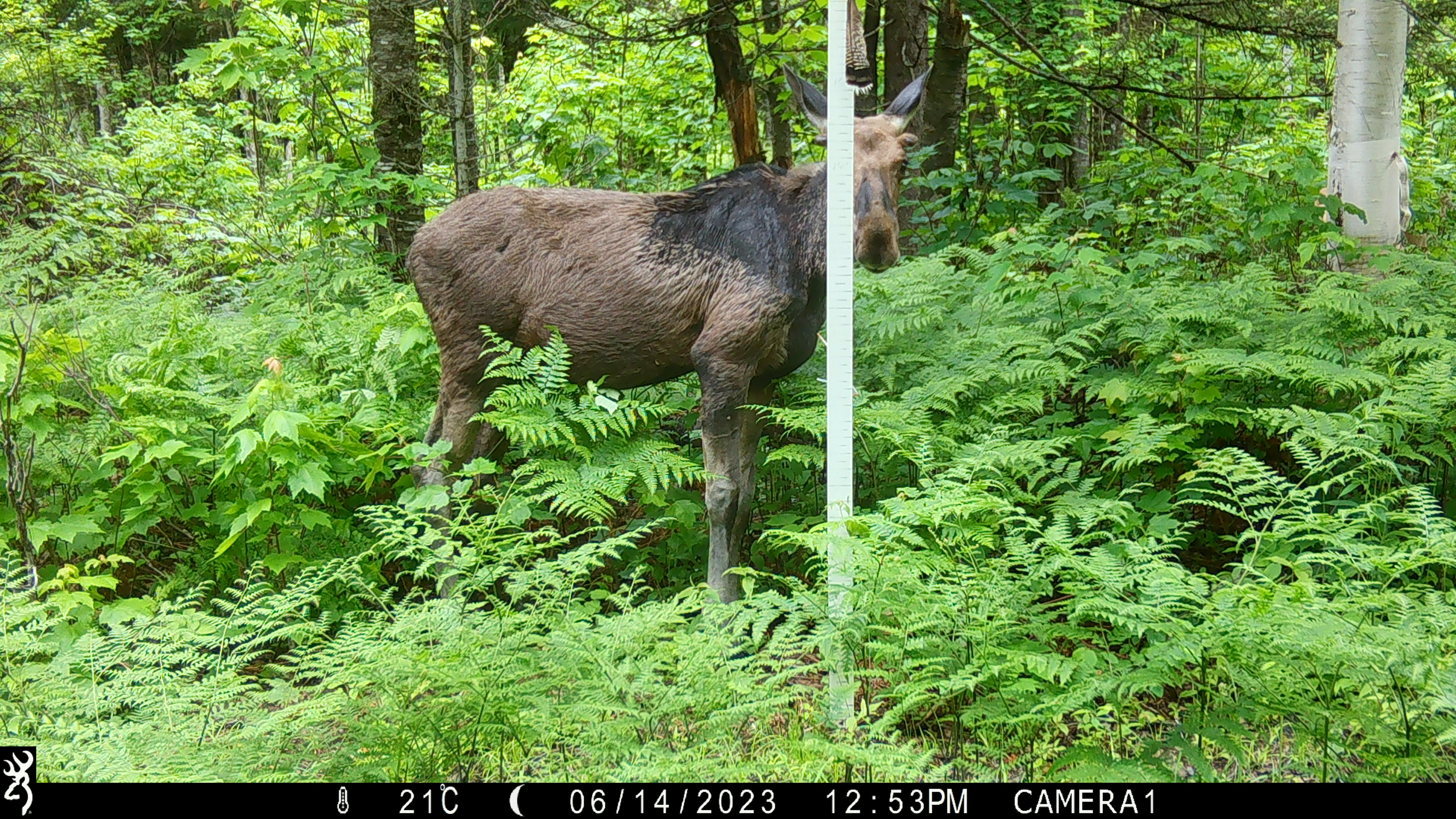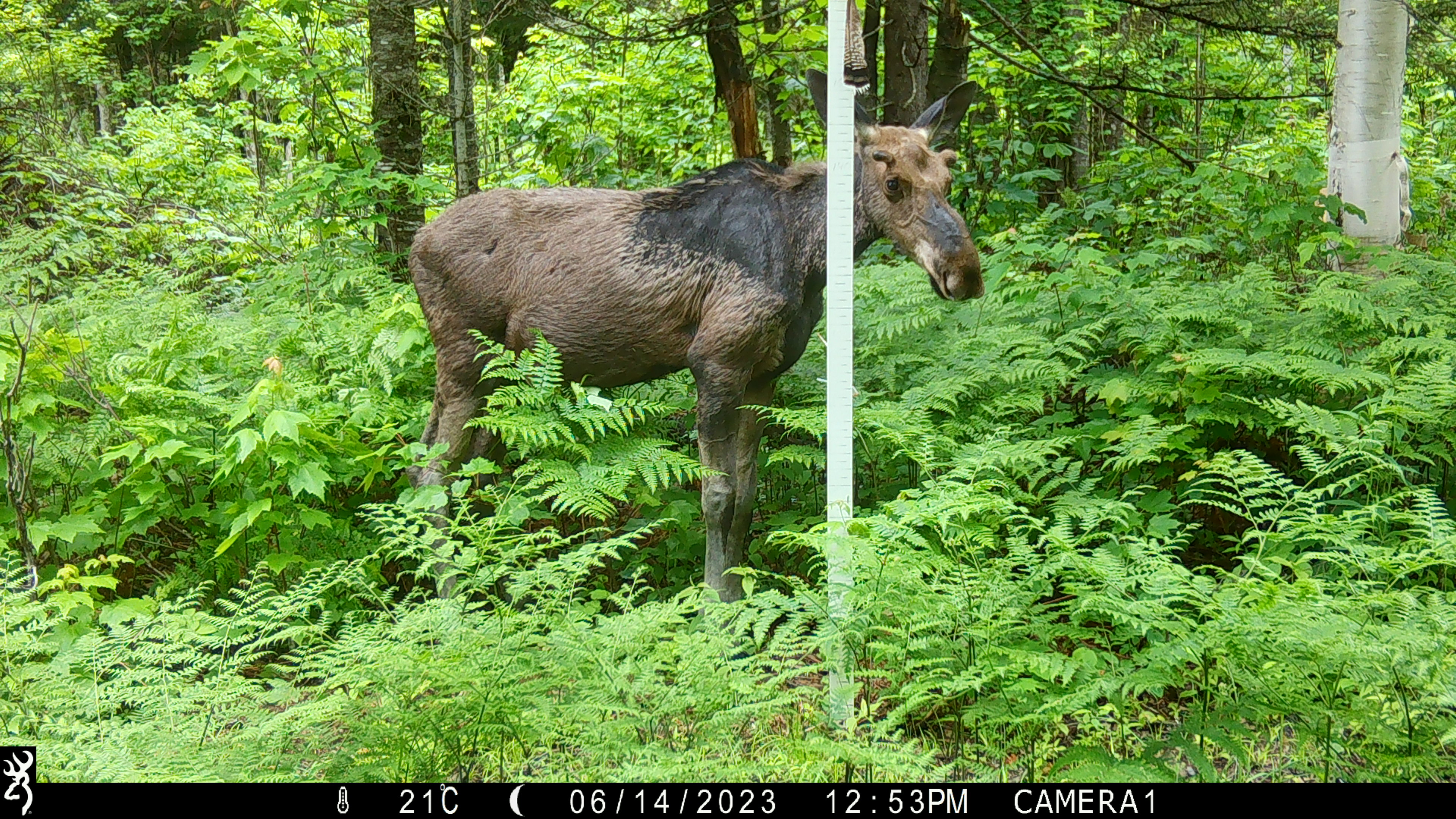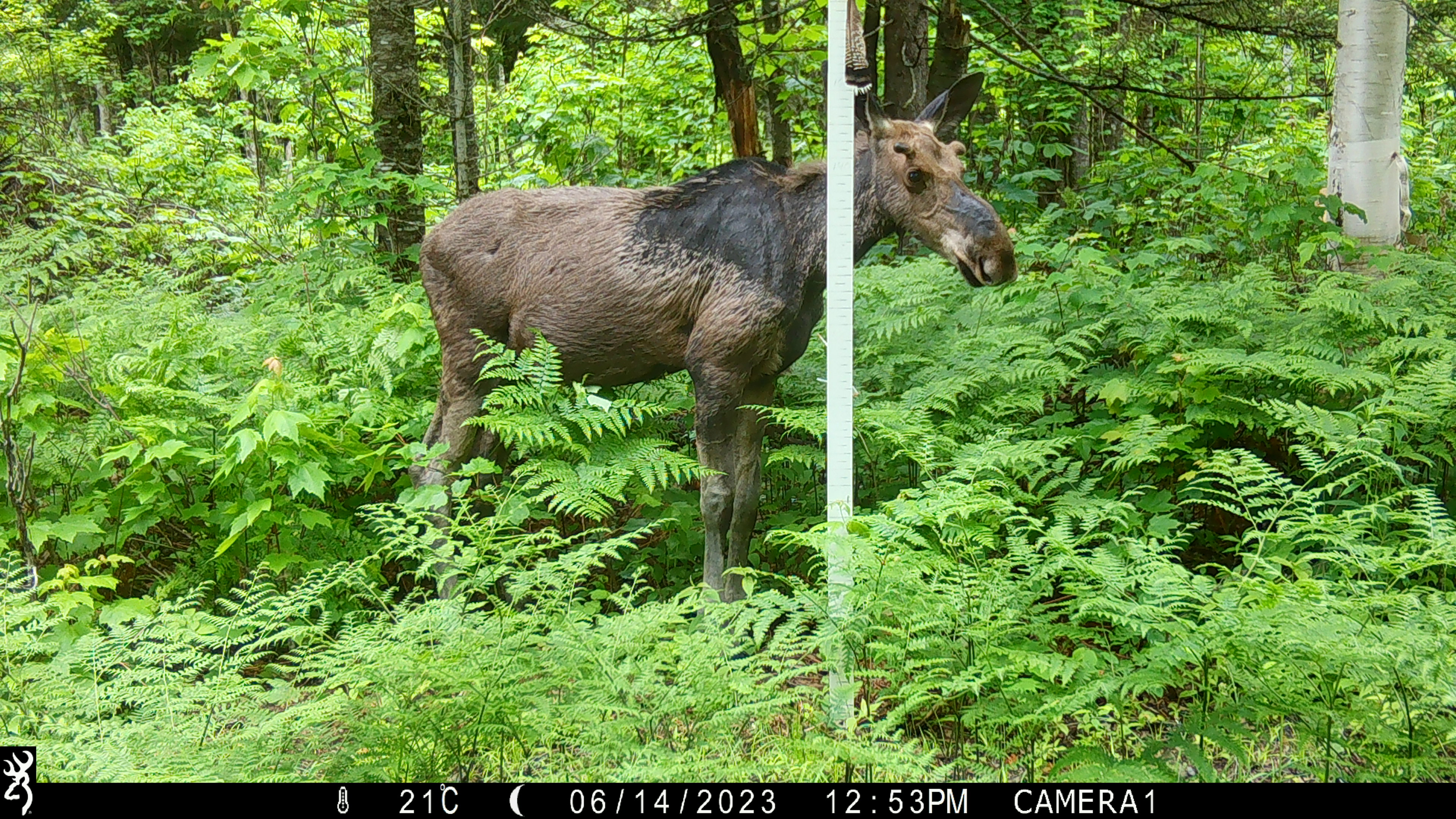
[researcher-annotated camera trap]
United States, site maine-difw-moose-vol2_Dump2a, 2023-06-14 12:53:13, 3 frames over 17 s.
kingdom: Animalia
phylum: Chordata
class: Mammalia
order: Artiodactyla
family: Cervidae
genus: Alces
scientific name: Alces alces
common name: moose